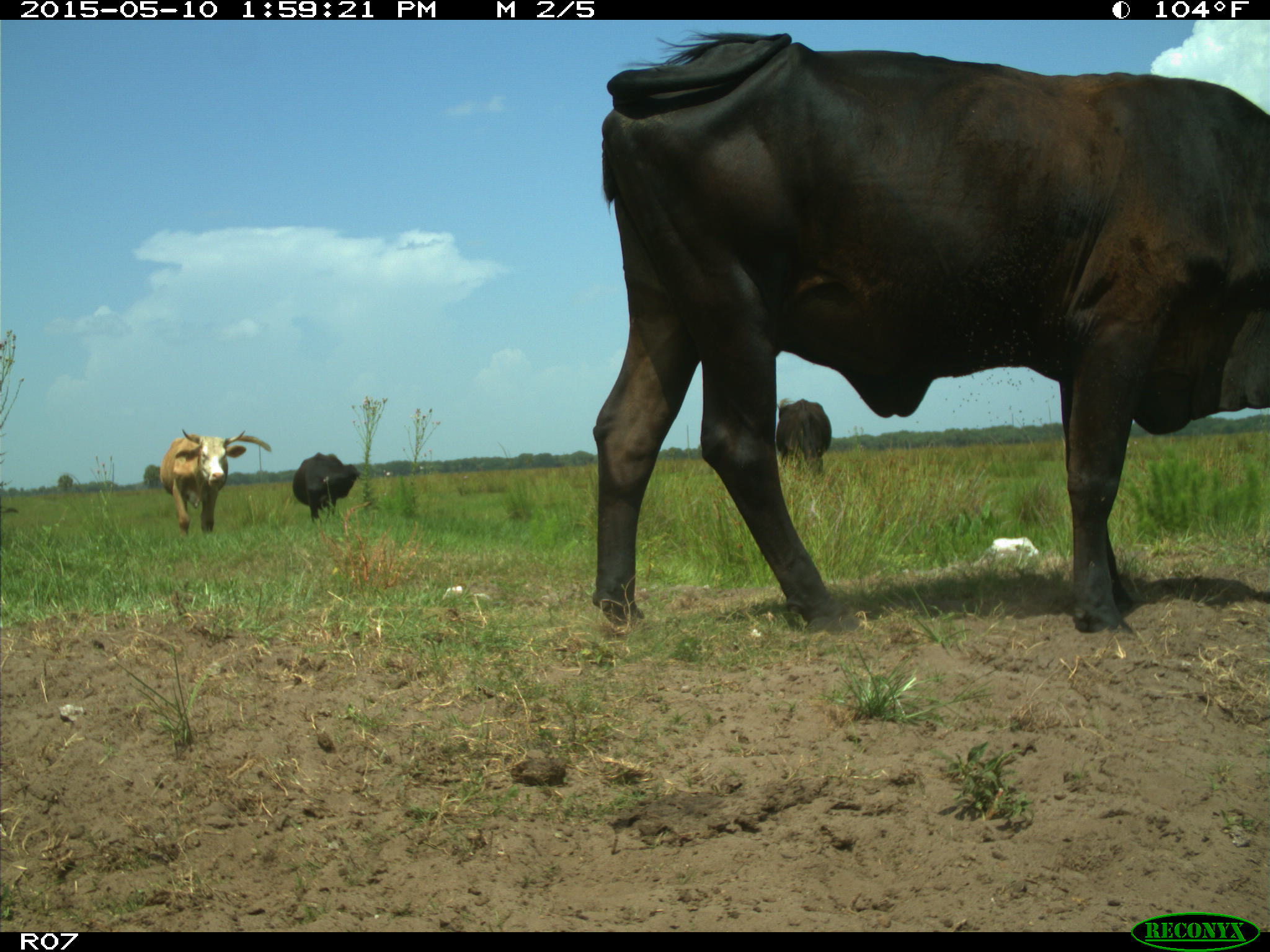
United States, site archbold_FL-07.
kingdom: Animalia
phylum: Chordata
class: Mammalia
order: Artiodactyla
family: Bovidae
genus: Bos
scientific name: Bos taurus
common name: domestic cow